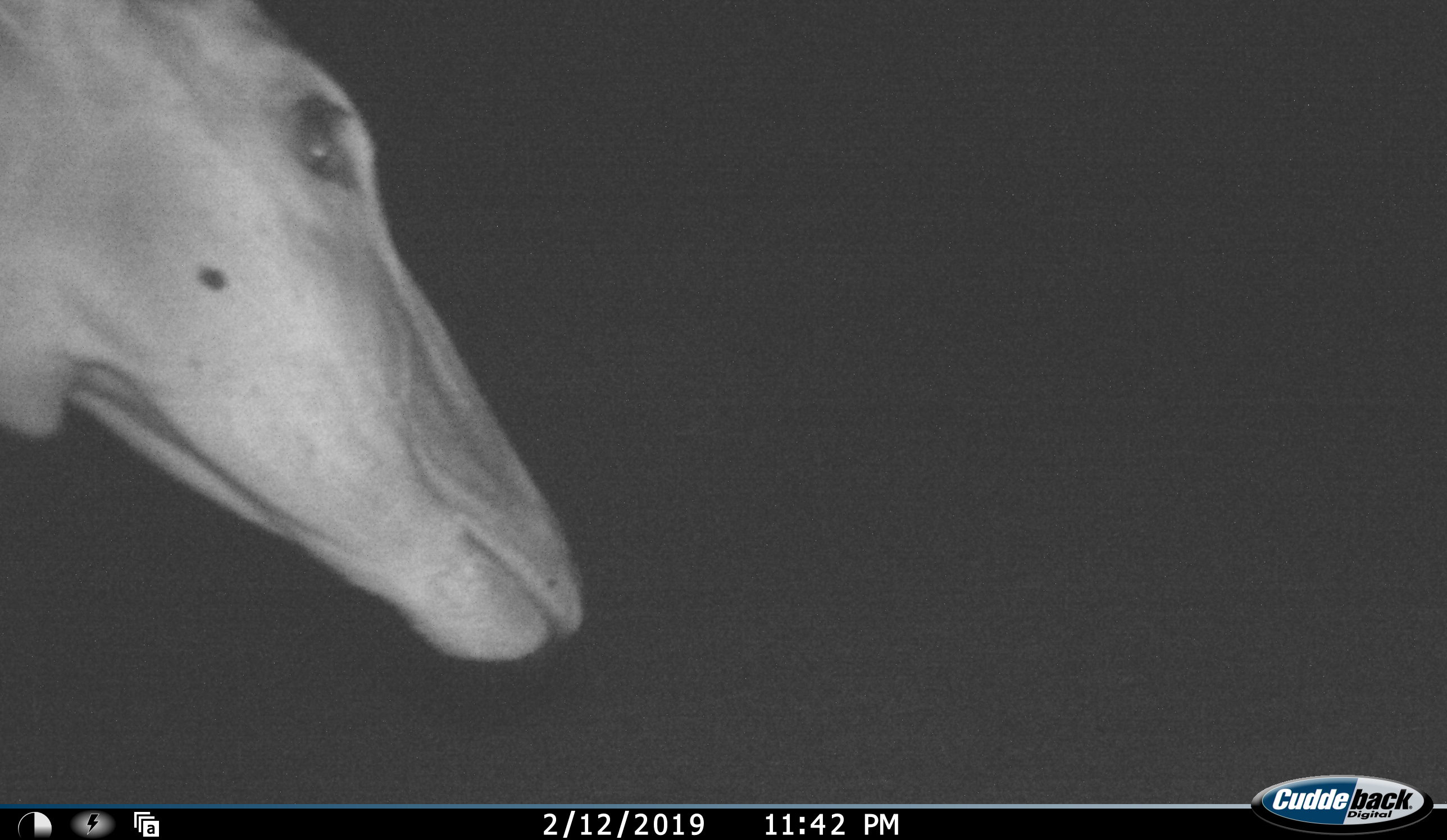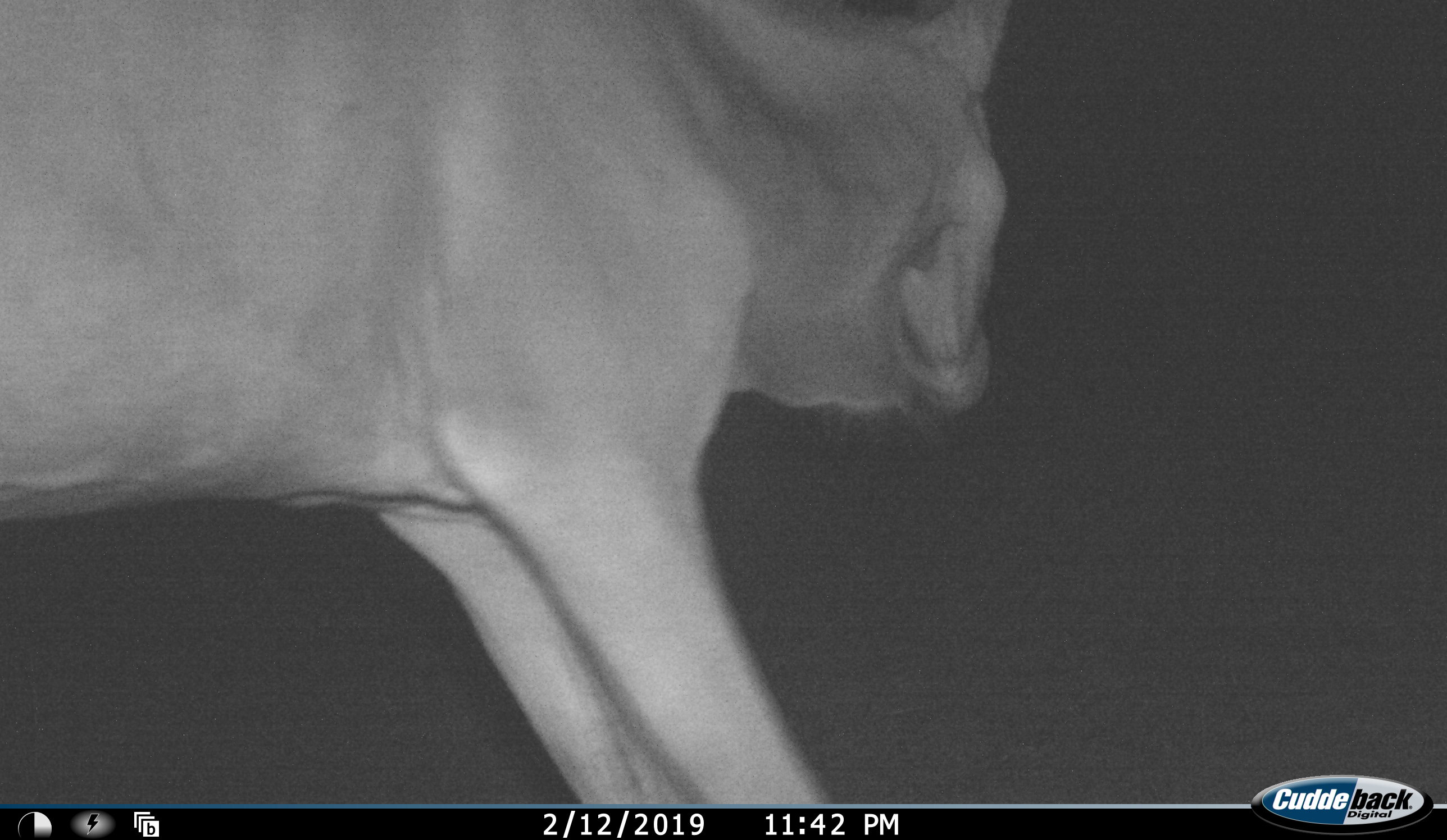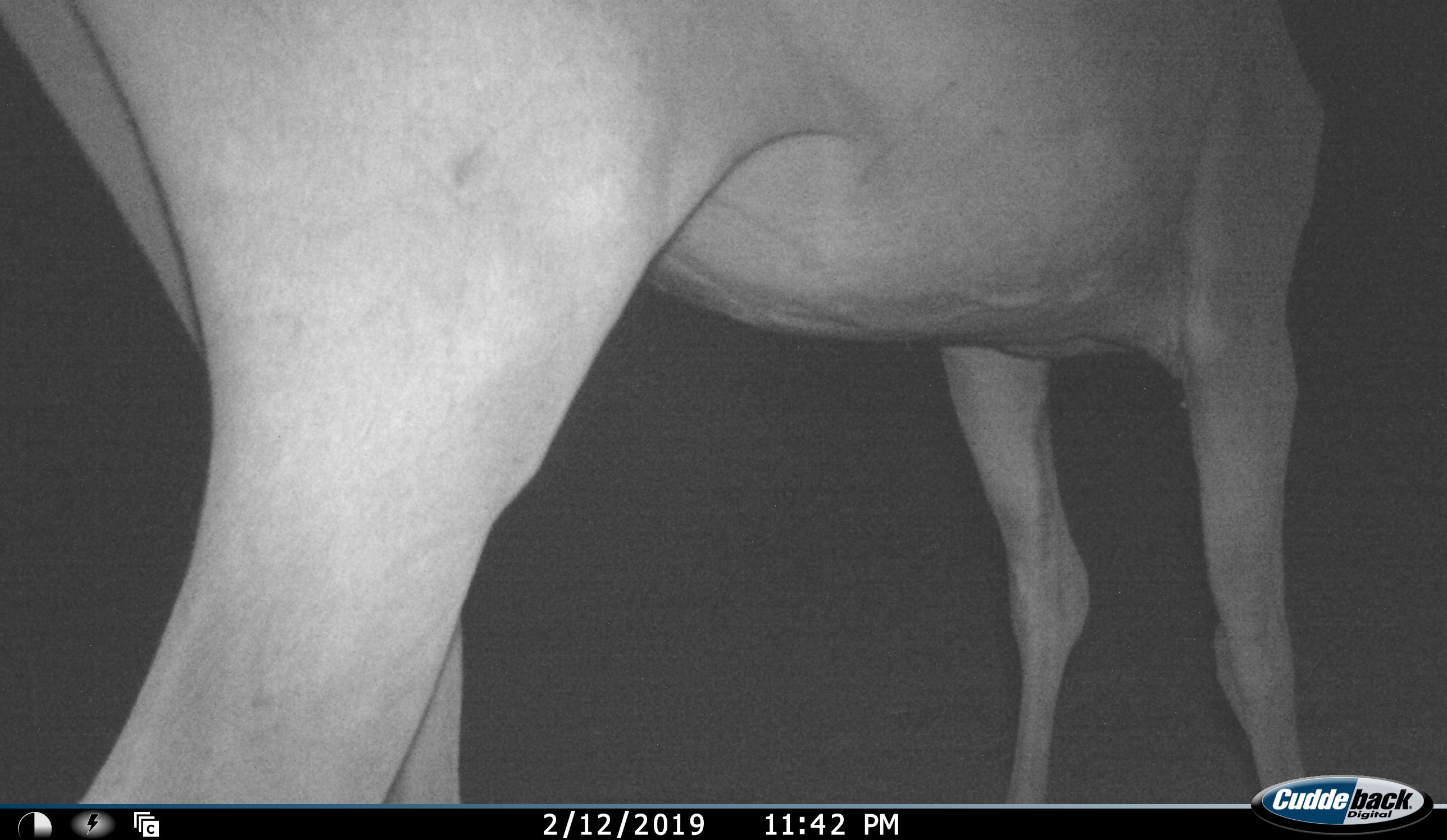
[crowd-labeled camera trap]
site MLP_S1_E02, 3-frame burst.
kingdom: Animalia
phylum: Chordata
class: Mammalia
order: Artiodactyla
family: Bovidae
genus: Tragelaphus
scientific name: Tragelaphus oryx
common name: eland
Eland (Tragelaphus oryx), count 1. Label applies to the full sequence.